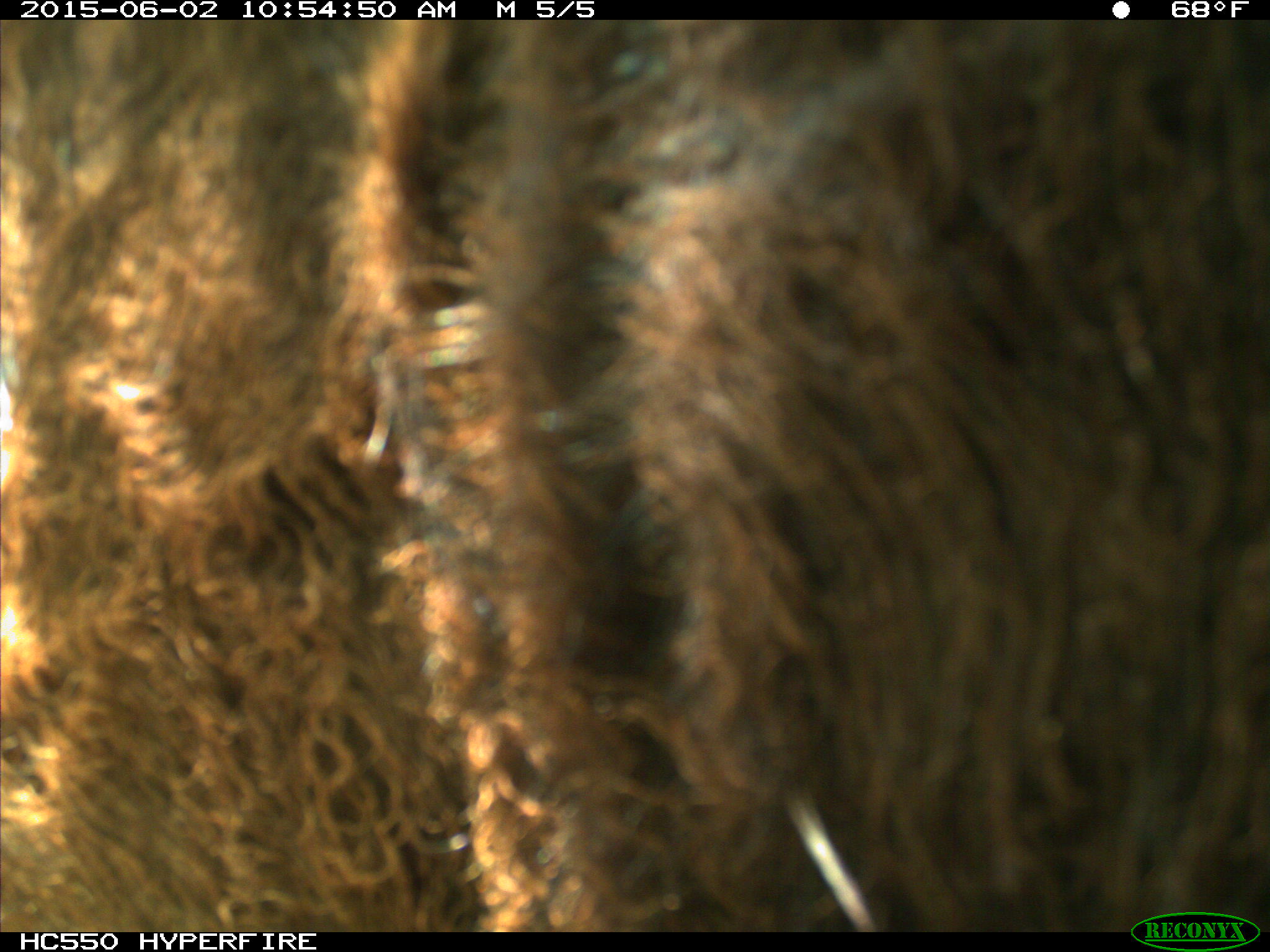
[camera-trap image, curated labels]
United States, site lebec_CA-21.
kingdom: Animalia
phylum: Chordata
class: Mammalia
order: Artiodactyla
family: Bovidae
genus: Bos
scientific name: Bos taurus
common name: domestic cow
Bos taurus (domestic cow).